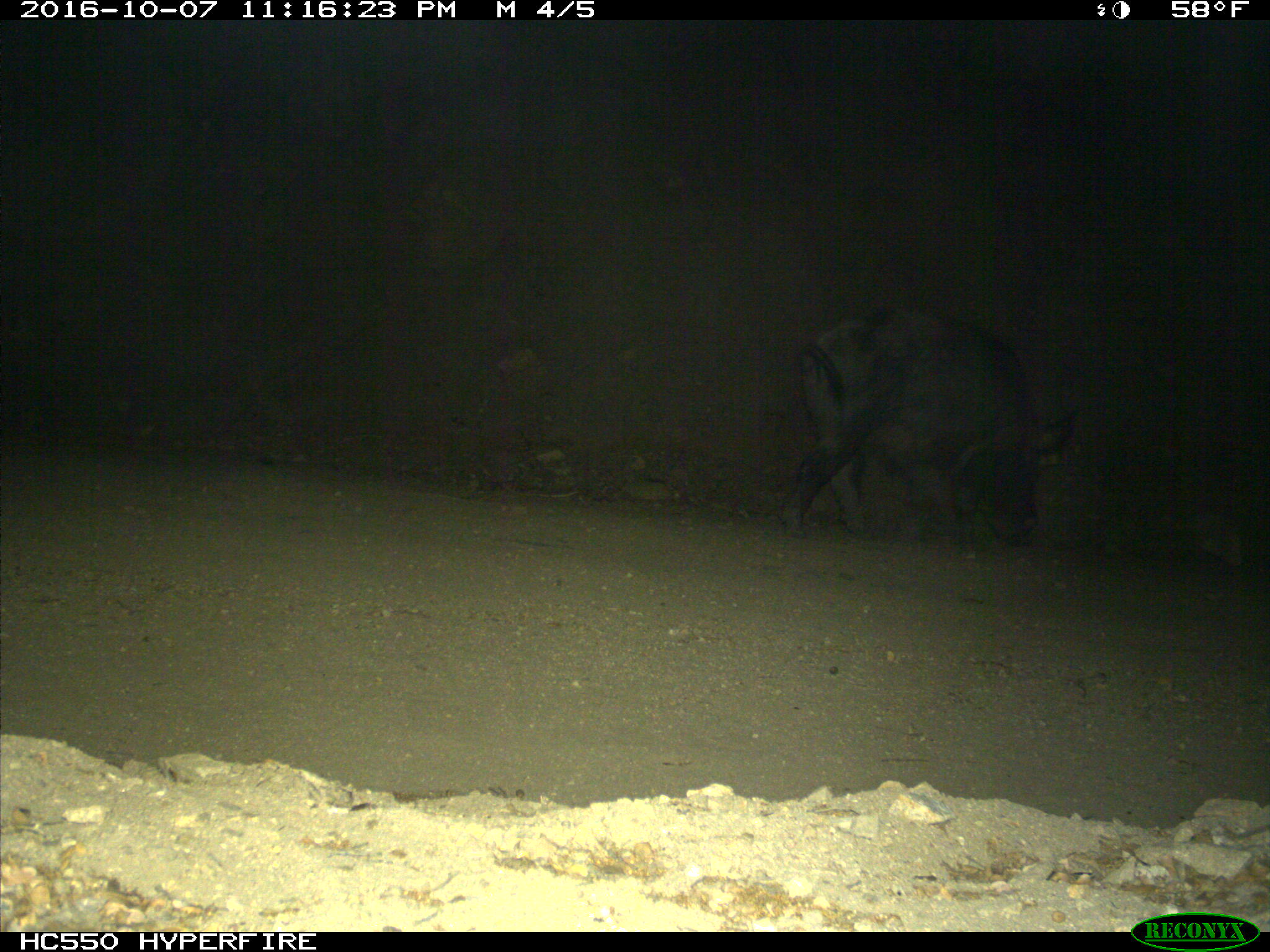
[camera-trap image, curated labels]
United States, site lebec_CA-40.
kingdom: Animalia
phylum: Chordata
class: Mammalia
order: Artiodactyla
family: Suidae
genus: Sus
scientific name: Sus scrofa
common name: wild boar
Sus scrofa (wild boar).